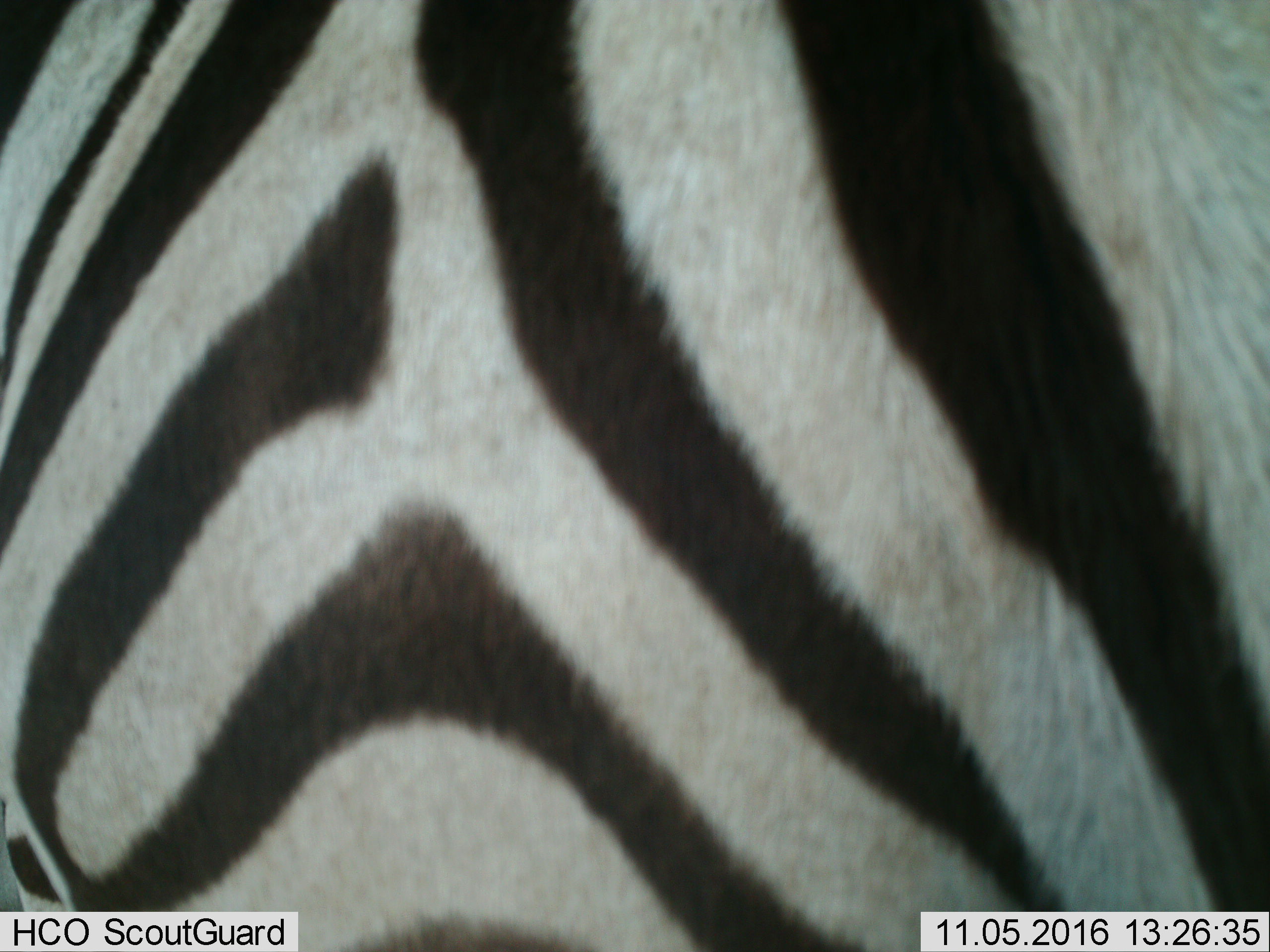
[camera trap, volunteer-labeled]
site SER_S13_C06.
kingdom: Animalia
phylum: Chordata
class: Mammalia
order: Perissodactyla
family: Equidae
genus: Equus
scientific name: Equus quagga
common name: plains zebra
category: zebraplains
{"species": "zebraplains (plains zebra) (Equus quagga)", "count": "1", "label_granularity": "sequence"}